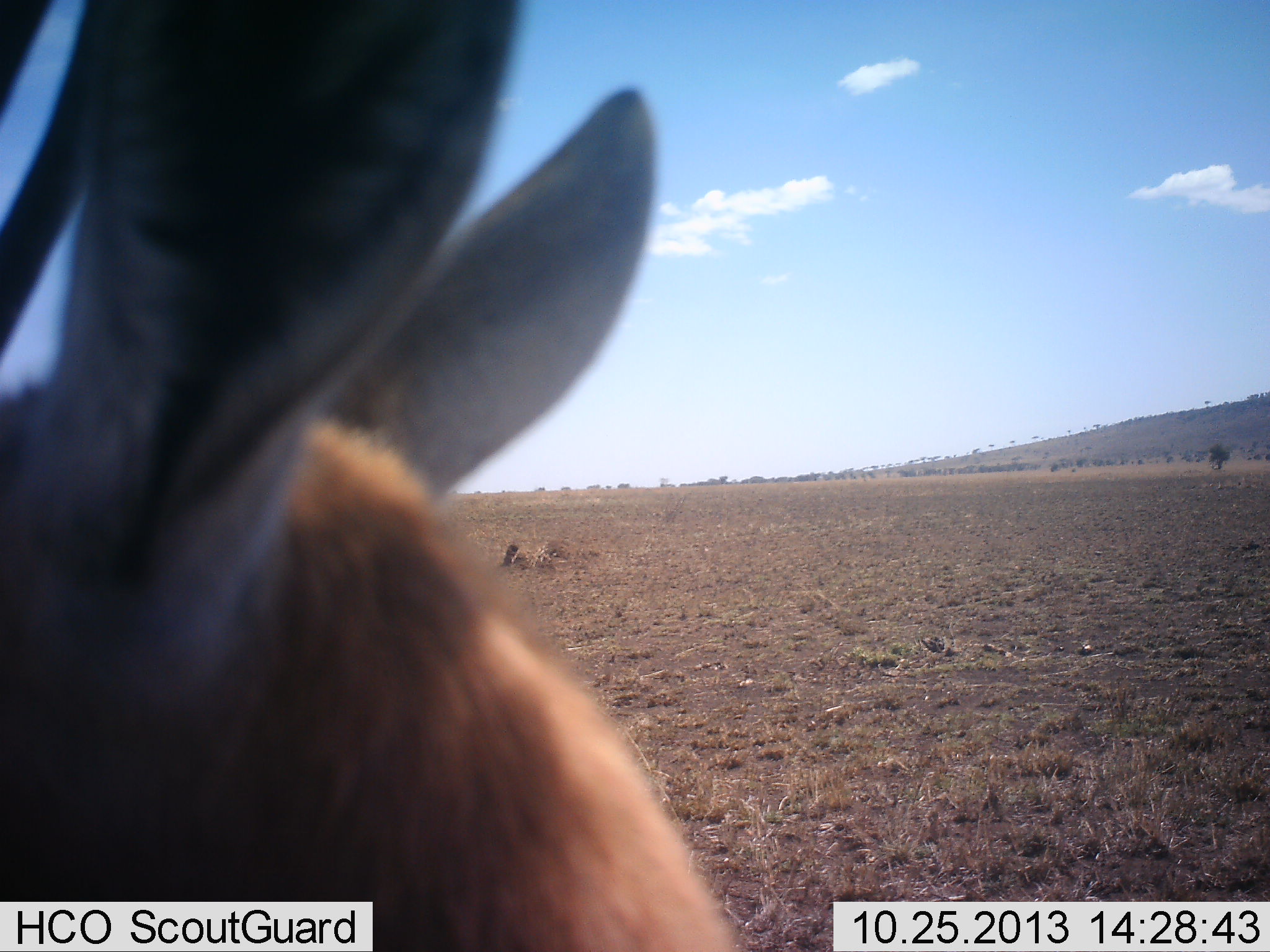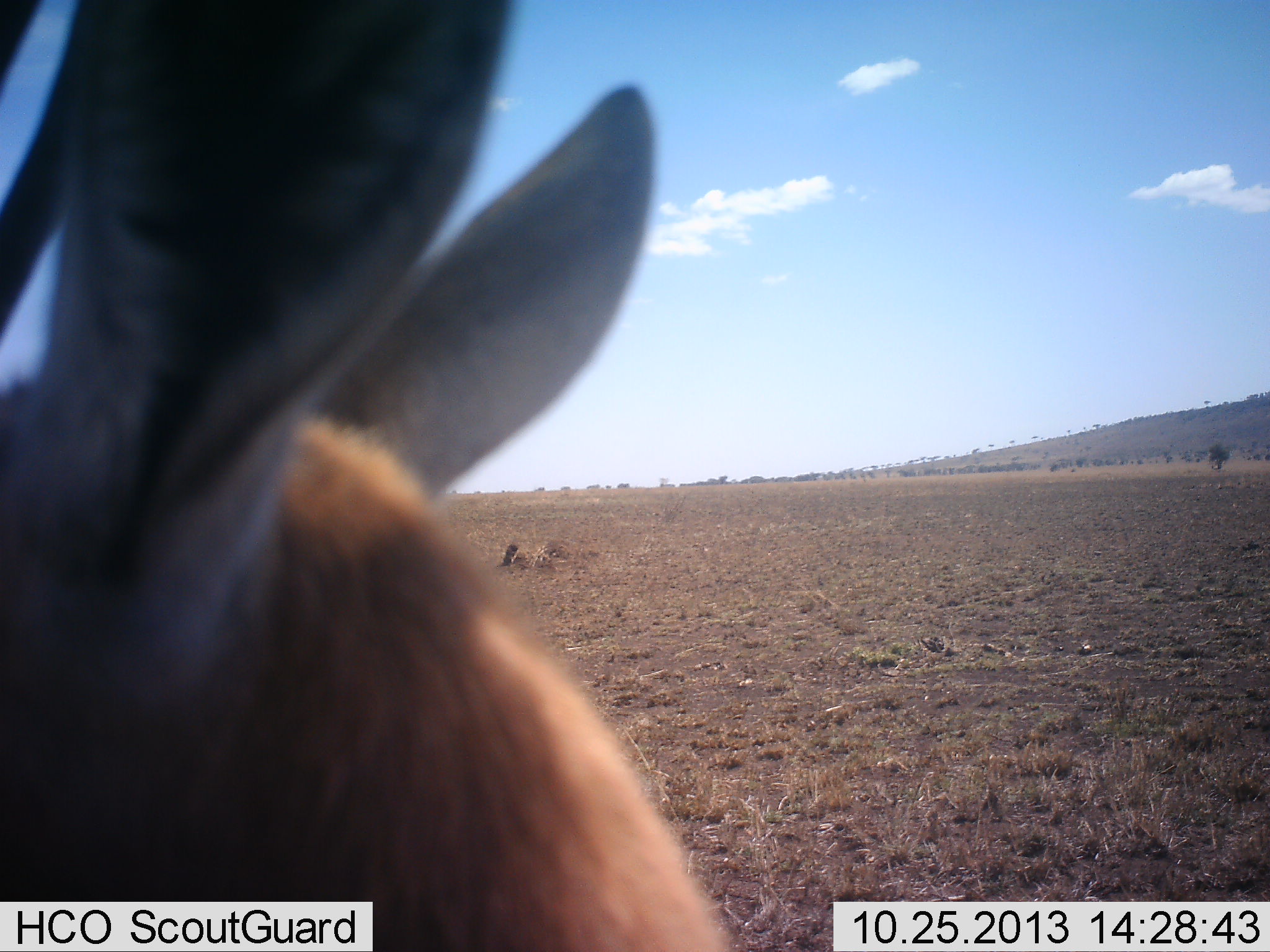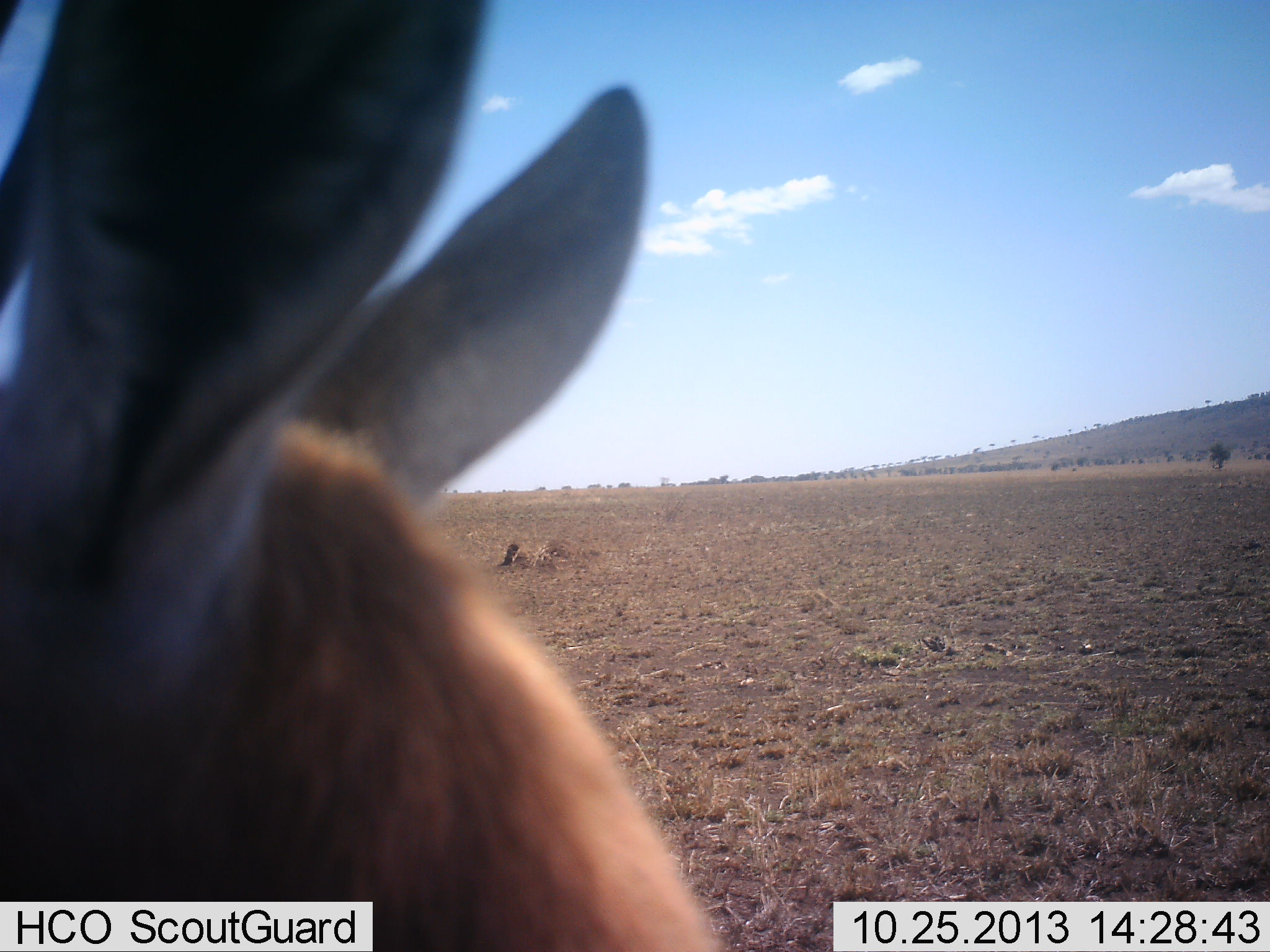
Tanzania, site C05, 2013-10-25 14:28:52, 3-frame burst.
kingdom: Animalia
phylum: Chordata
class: Mammalia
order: Artiodactyla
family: Bovidae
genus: Nanger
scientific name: Nanger granti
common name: grant's gazelle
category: gazellegrants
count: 1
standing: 100%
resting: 0%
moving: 0%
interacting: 0%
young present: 0%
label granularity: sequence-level